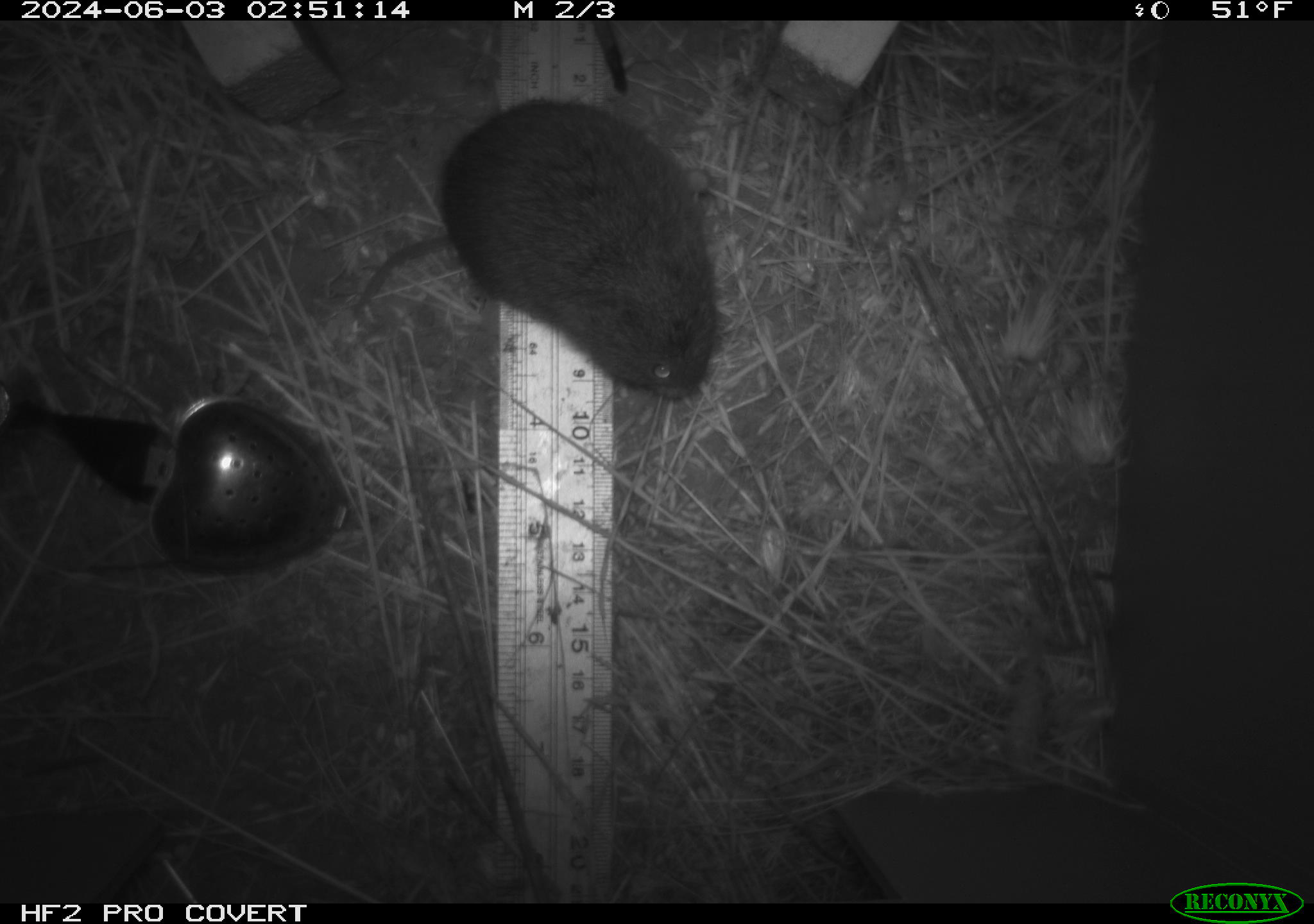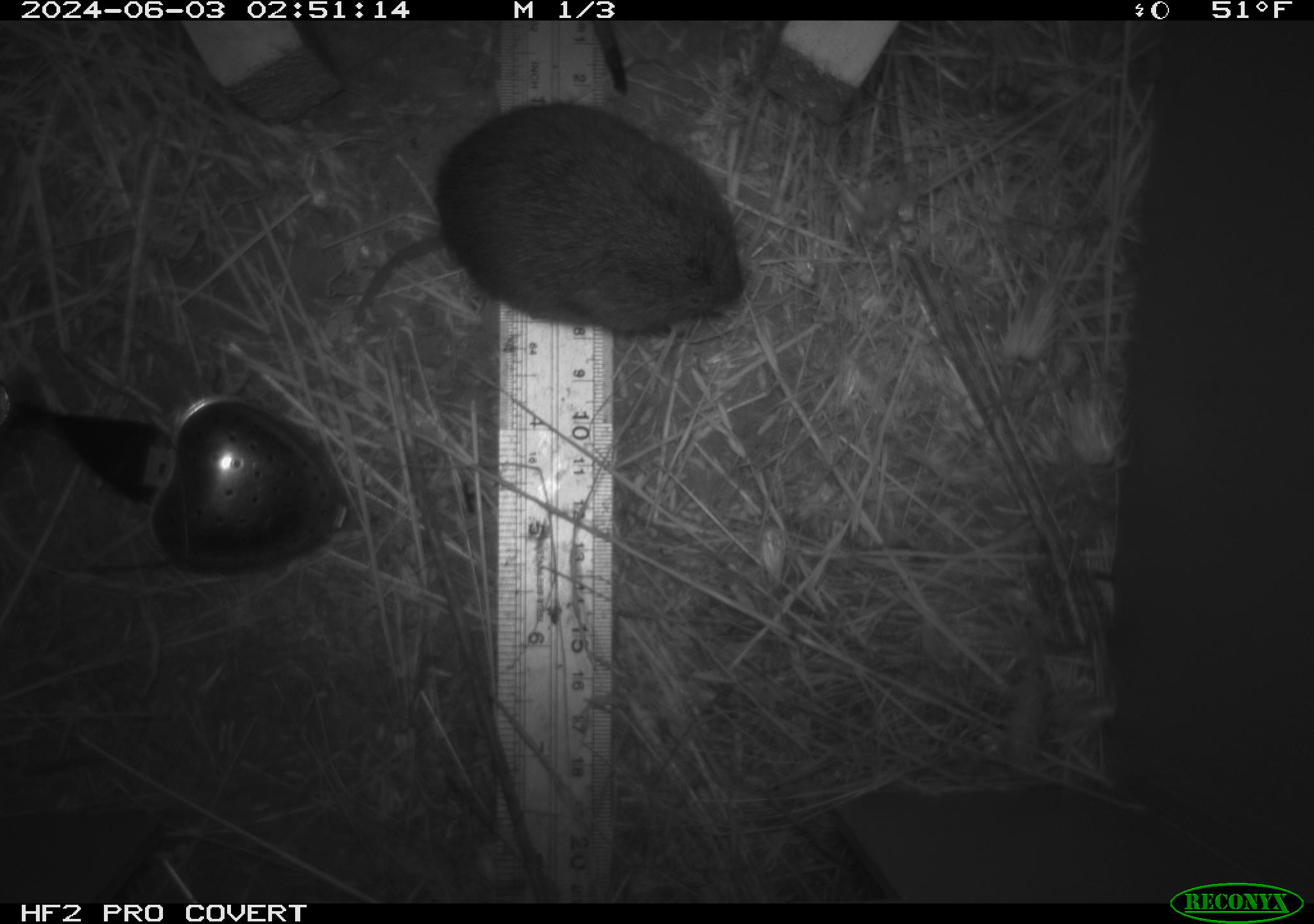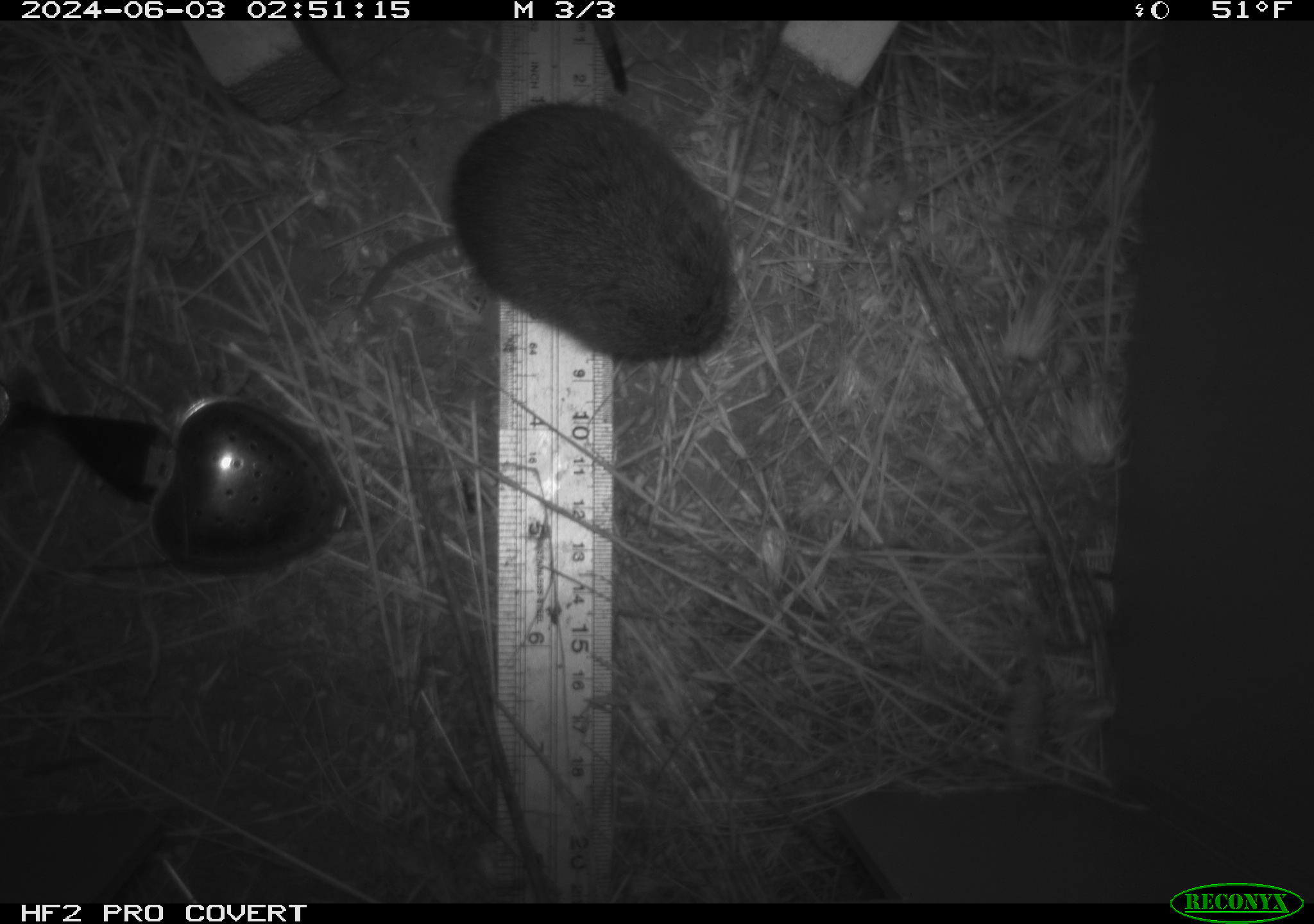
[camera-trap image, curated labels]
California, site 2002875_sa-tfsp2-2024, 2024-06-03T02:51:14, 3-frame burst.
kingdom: Animalia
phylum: Chordata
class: Mammalia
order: Rodentia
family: Cricetidae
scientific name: Arvicolinae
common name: voles, lemmings, and muskrats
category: arvicolinae subfamily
Arvicolinae subfamily (voles, lemmings, and muskrats) (Arvicolinae).